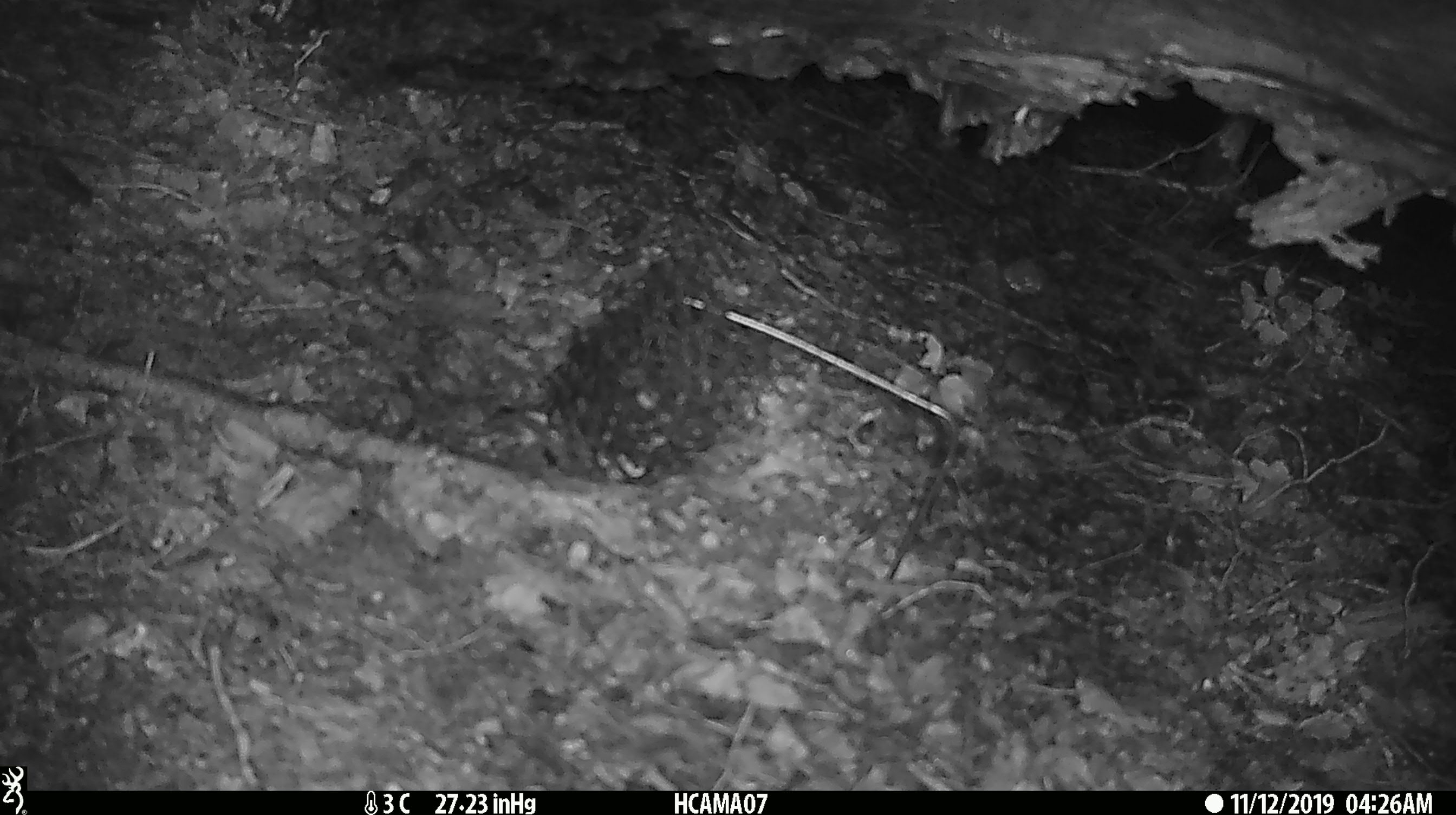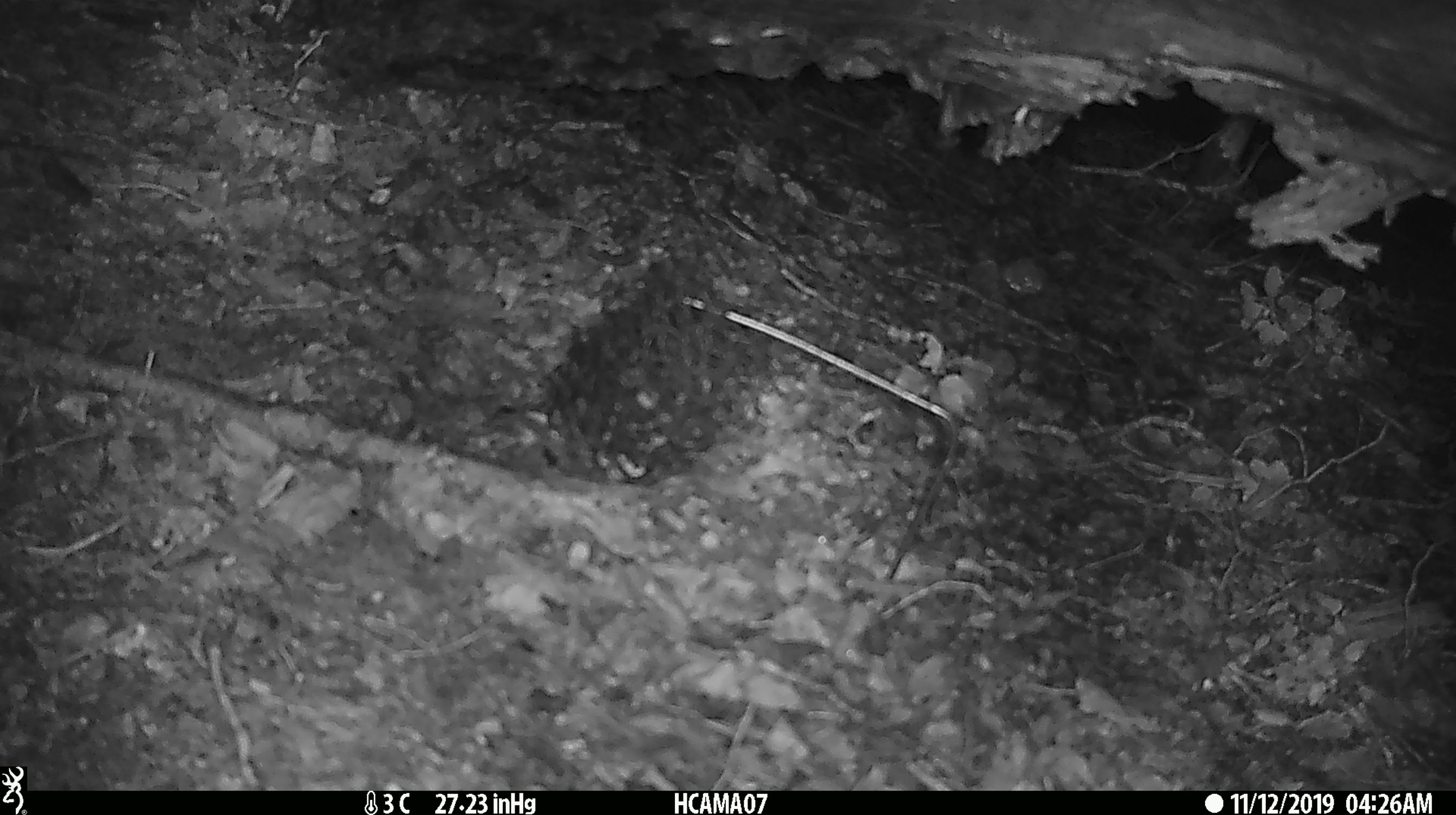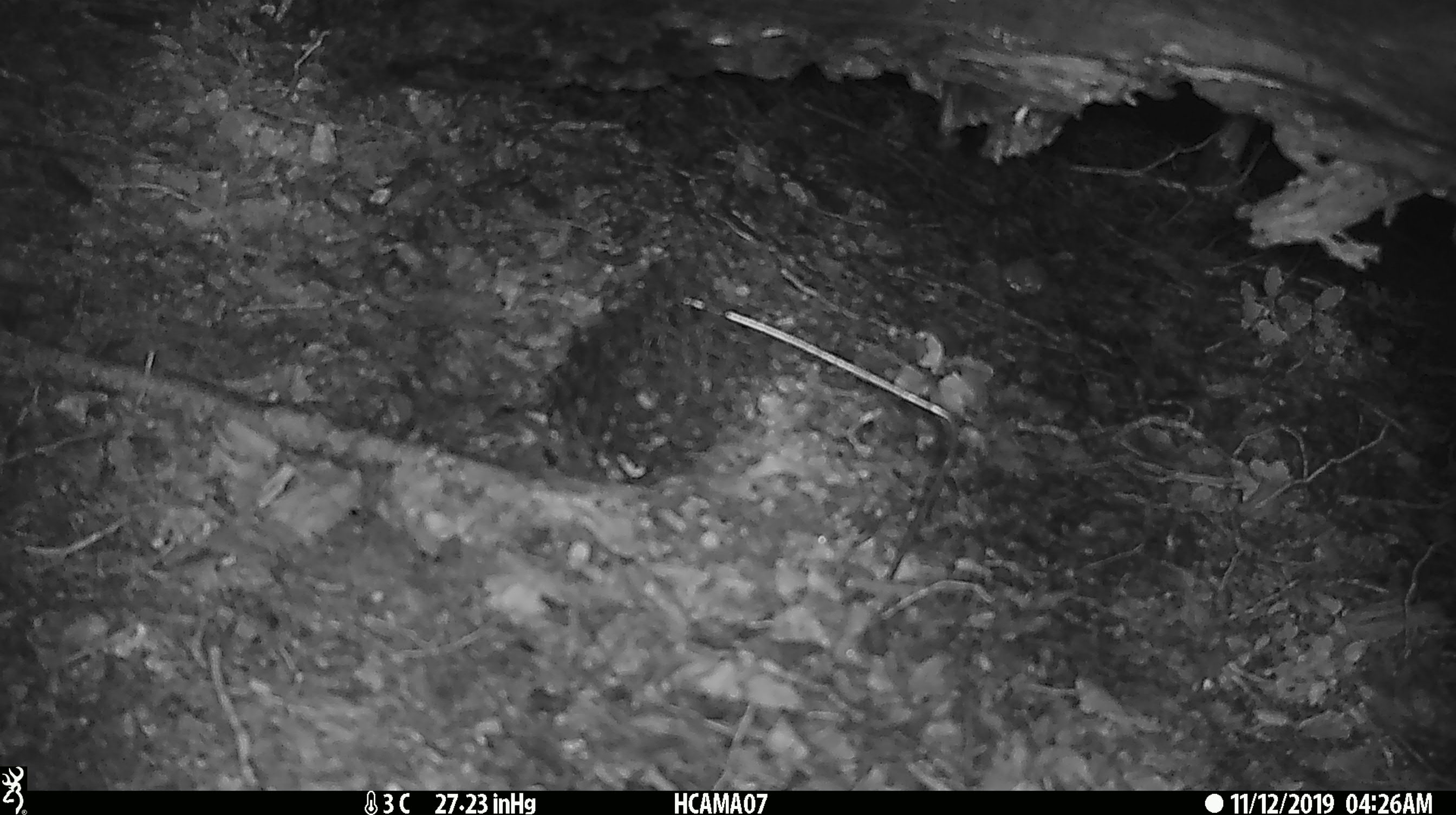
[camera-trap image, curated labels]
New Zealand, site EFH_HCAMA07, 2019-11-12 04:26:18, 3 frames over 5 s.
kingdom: Animalia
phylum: Chordata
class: Mammalia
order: Rodentia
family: Muridae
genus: Mus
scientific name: Mus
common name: mouse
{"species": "mouse (Mus)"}